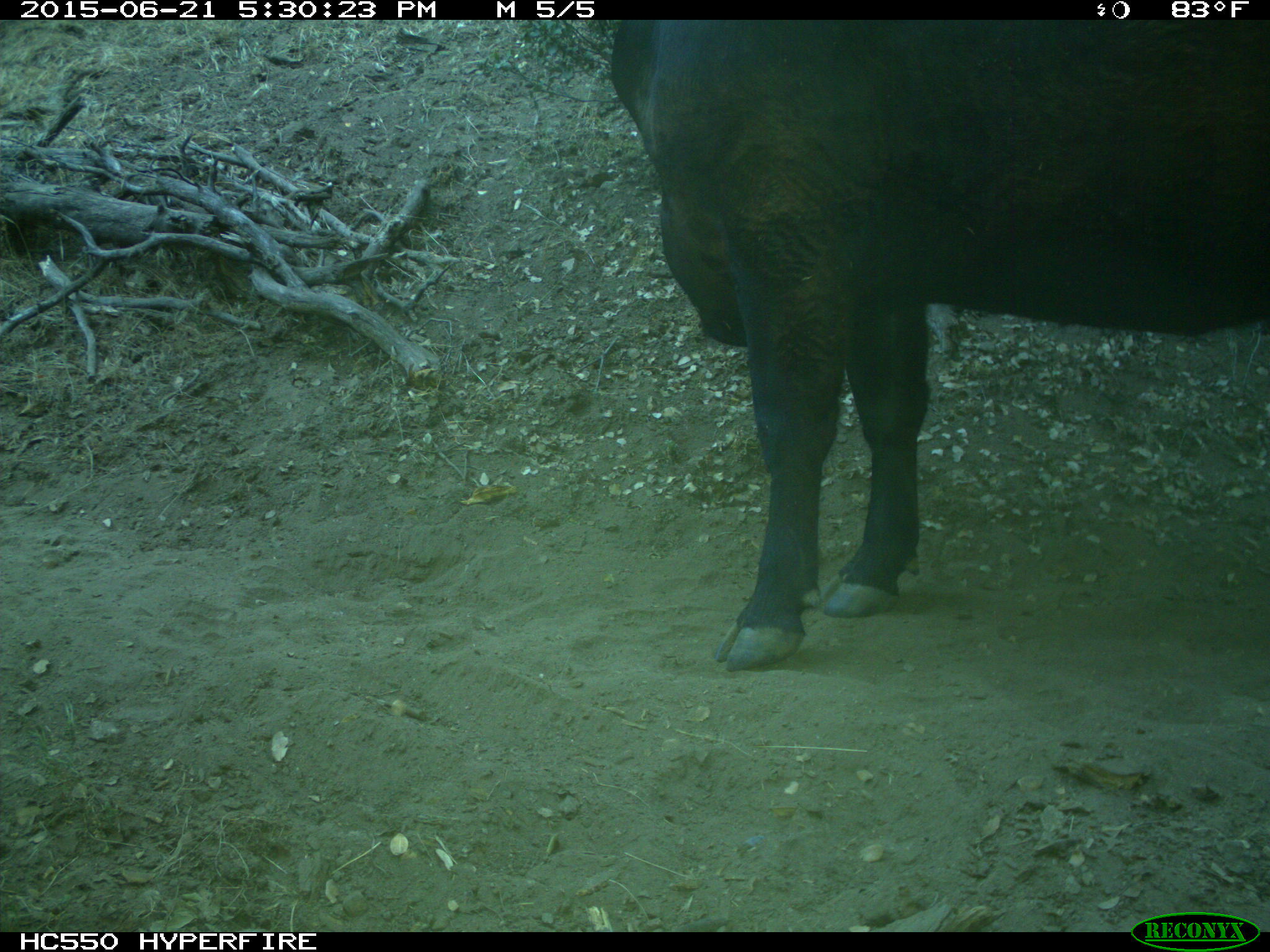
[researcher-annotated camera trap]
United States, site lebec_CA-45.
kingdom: Animalia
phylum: Chordata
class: Mammalia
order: Artiodactyla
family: Bovidae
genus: Bos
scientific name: Bos taurus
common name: domestic cow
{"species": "Bos taurus (domestic cow)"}